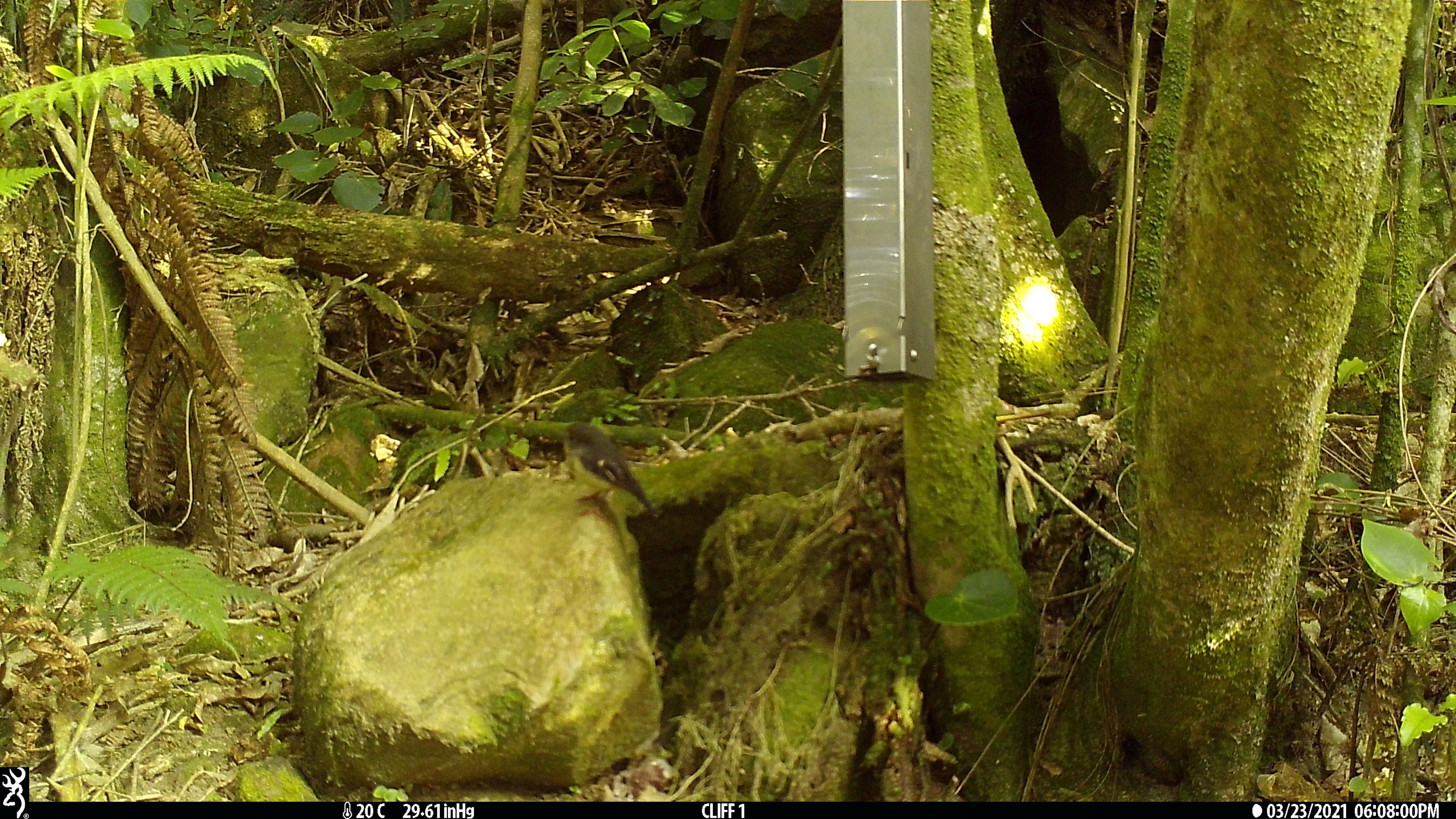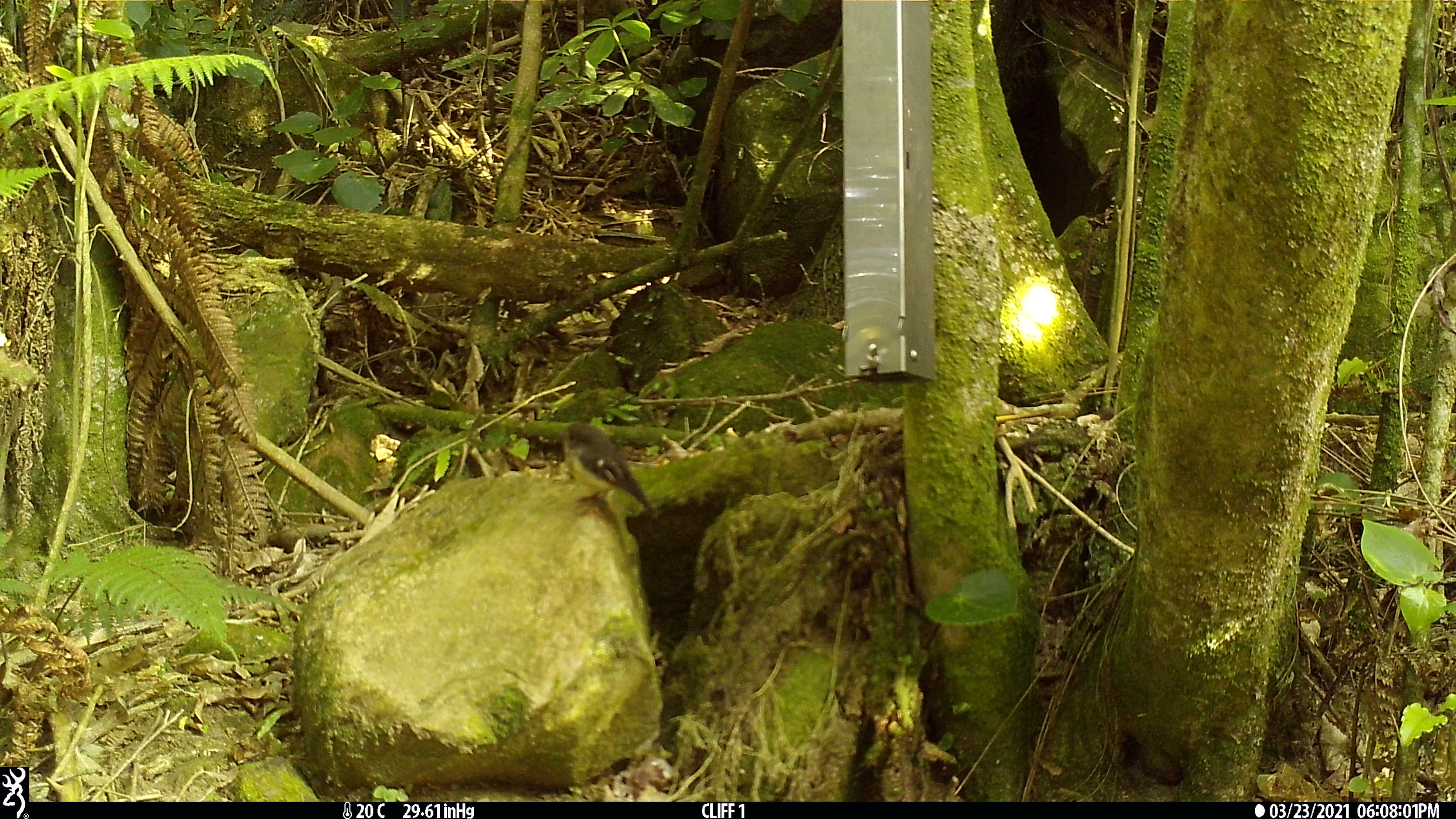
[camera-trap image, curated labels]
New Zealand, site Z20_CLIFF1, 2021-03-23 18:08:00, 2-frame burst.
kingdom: Animalia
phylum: Chordata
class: Aves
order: Passeriformes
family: Petroicidae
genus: Petroica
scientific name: Petroica macrocephala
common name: tomtit